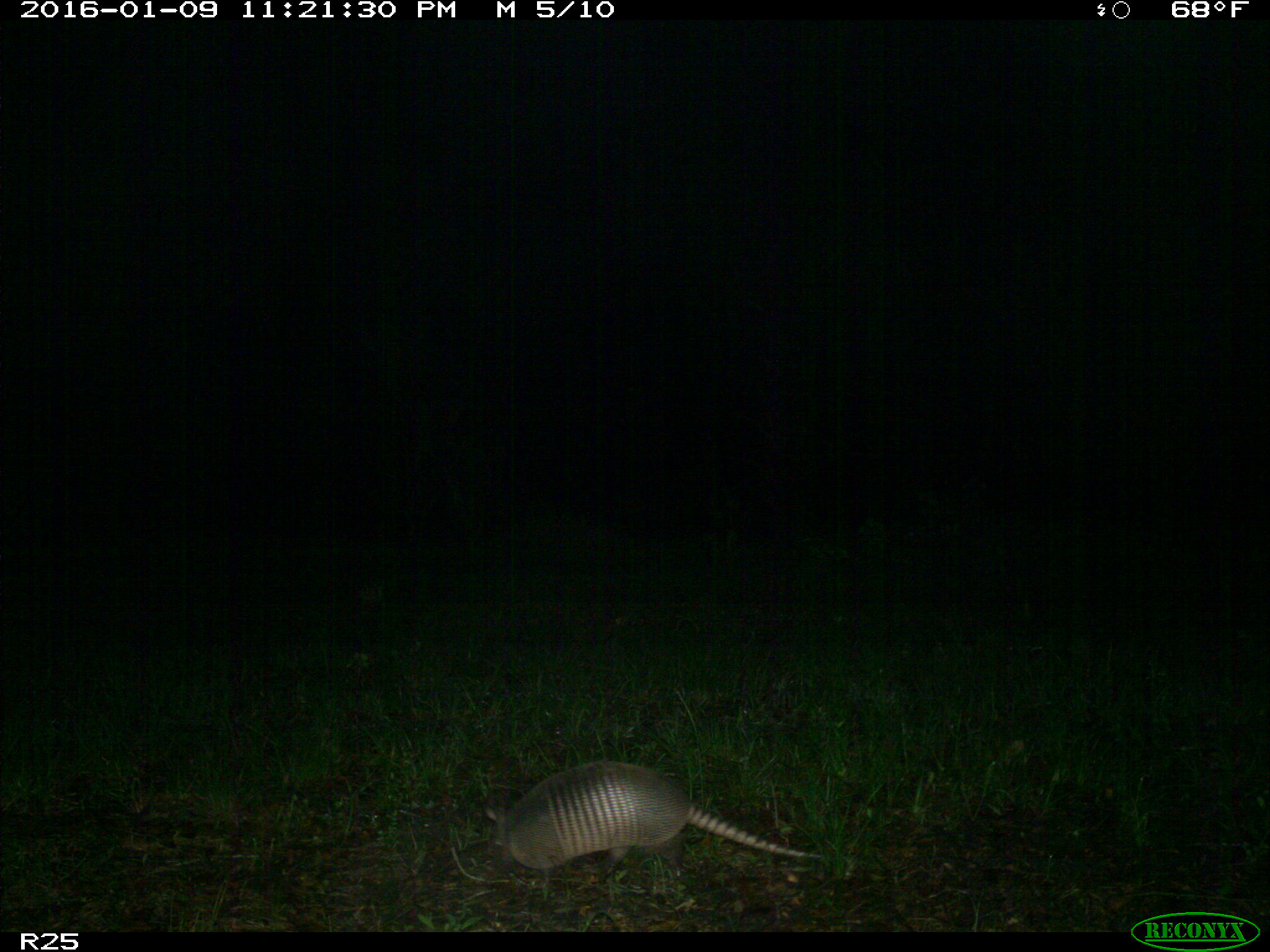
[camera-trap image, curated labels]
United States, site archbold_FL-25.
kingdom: Animalia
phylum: Chordata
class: Mammalia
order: Cingulata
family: Dasypodidae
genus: Dasypus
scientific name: Dasypus novemcinctus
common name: nine-banded armadillo